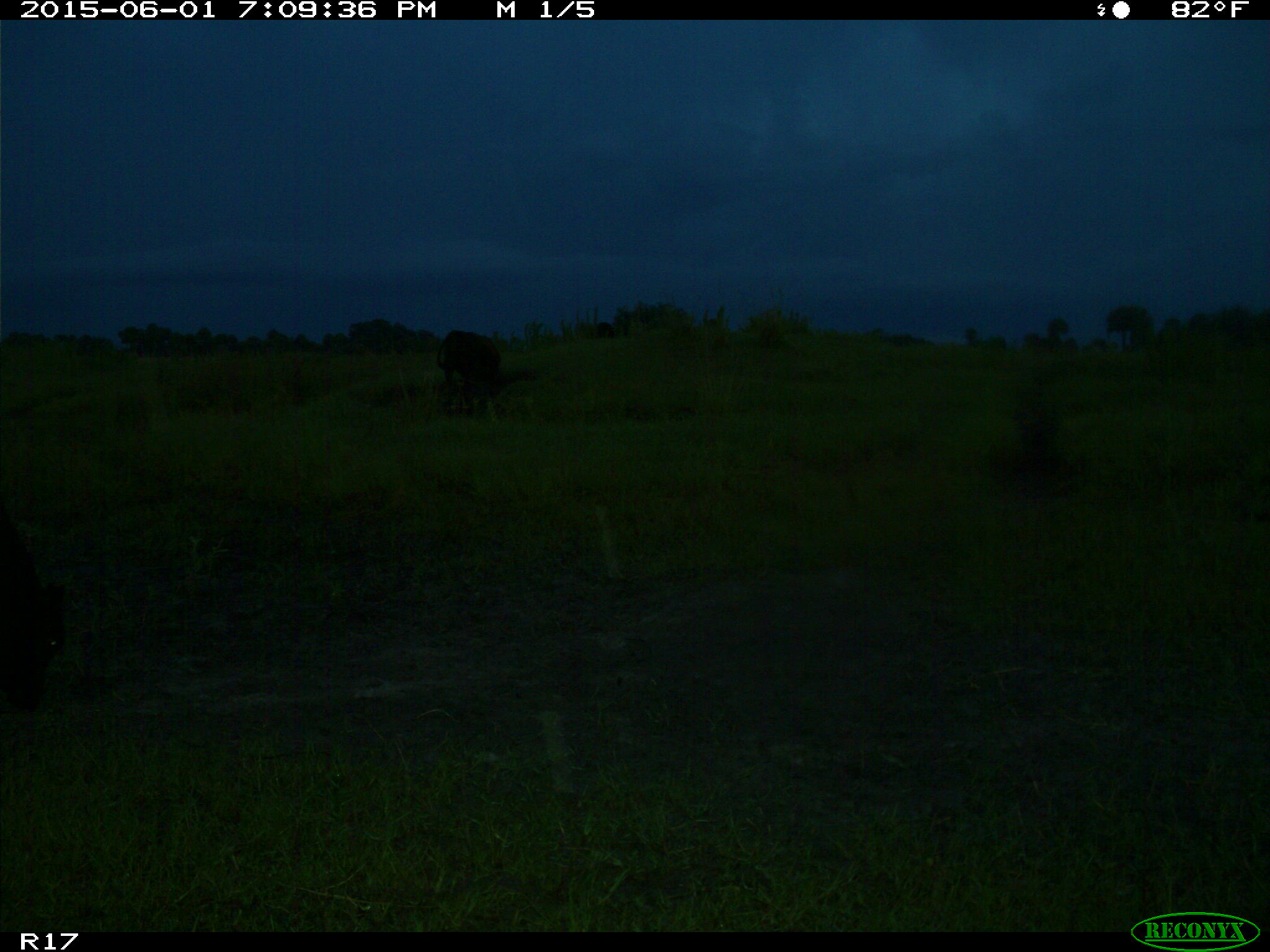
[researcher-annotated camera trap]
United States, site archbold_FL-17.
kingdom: Animalia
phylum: Chordata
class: Mammalia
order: Artiodactyla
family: Bovidae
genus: Bos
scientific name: Bos taurus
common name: domestic cow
Bos taurus (domestic cow).